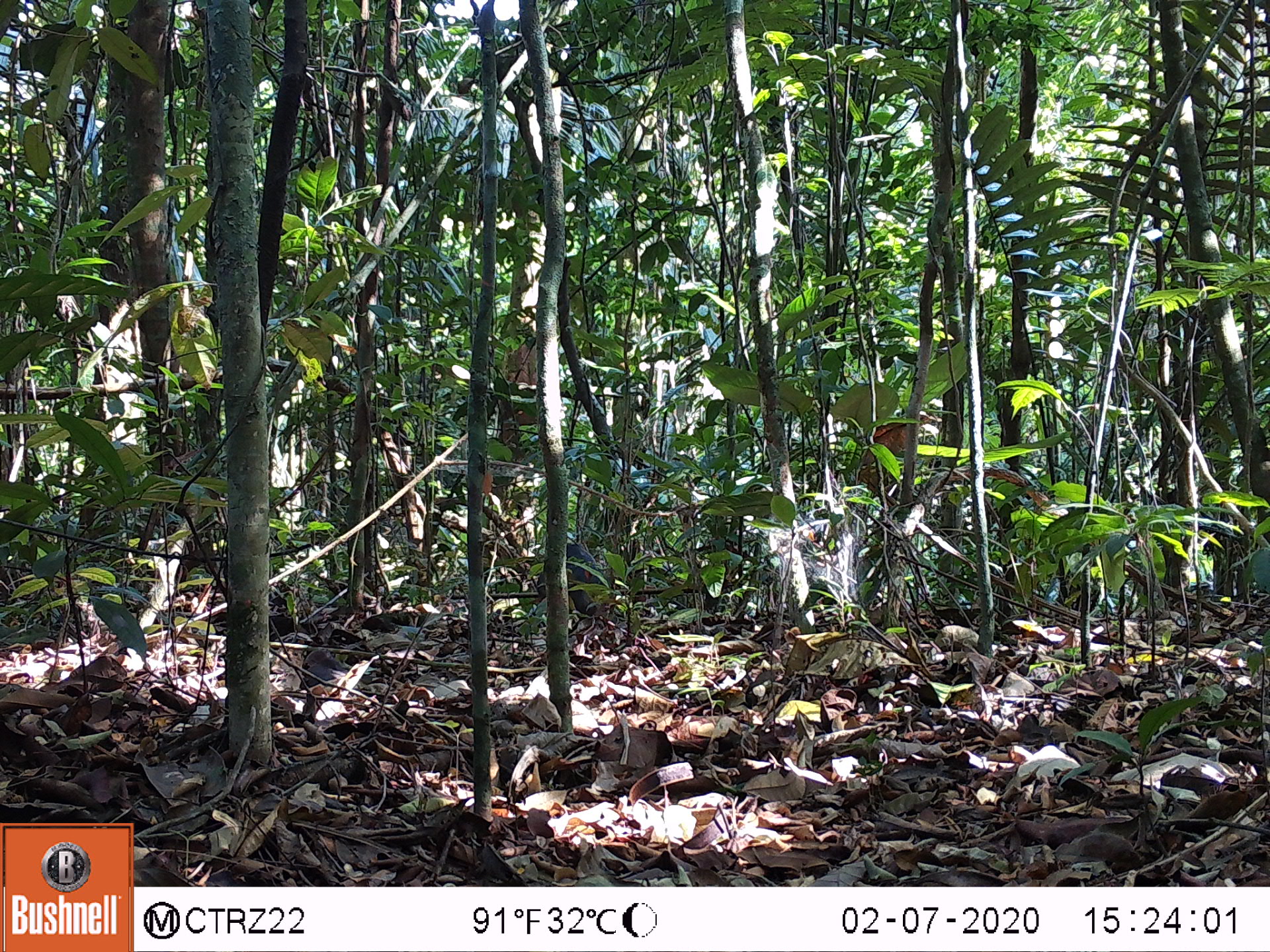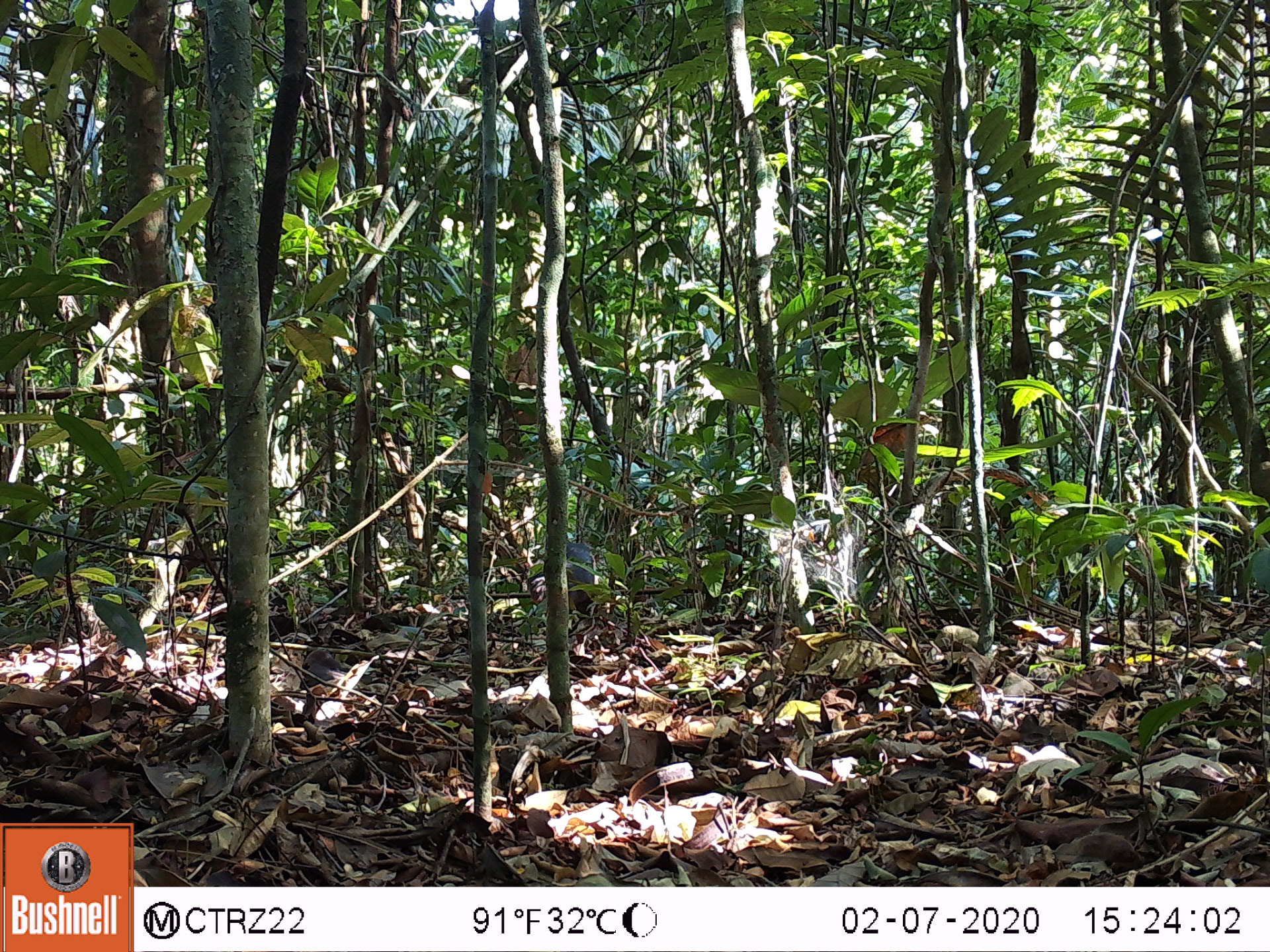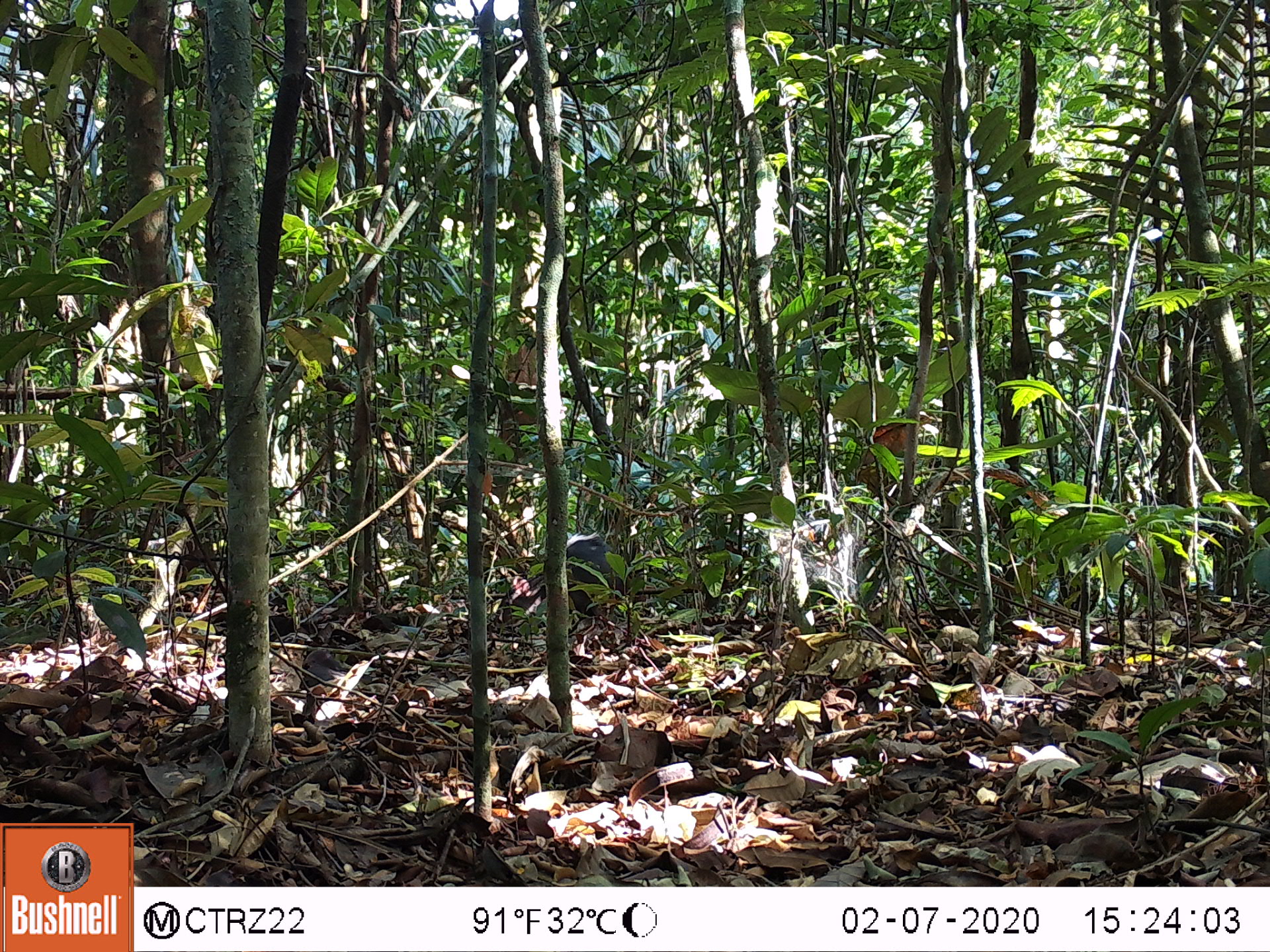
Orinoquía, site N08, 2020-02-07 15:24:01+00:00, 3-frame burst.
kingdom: Animalia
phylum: Chordata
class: Mammalia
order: Rodentia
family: Dasyproctidae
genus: Dasyprocta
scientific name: Dasyprocta fuliginosa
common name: black agouti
Black agouti (Dasyprocta fuliginosa).